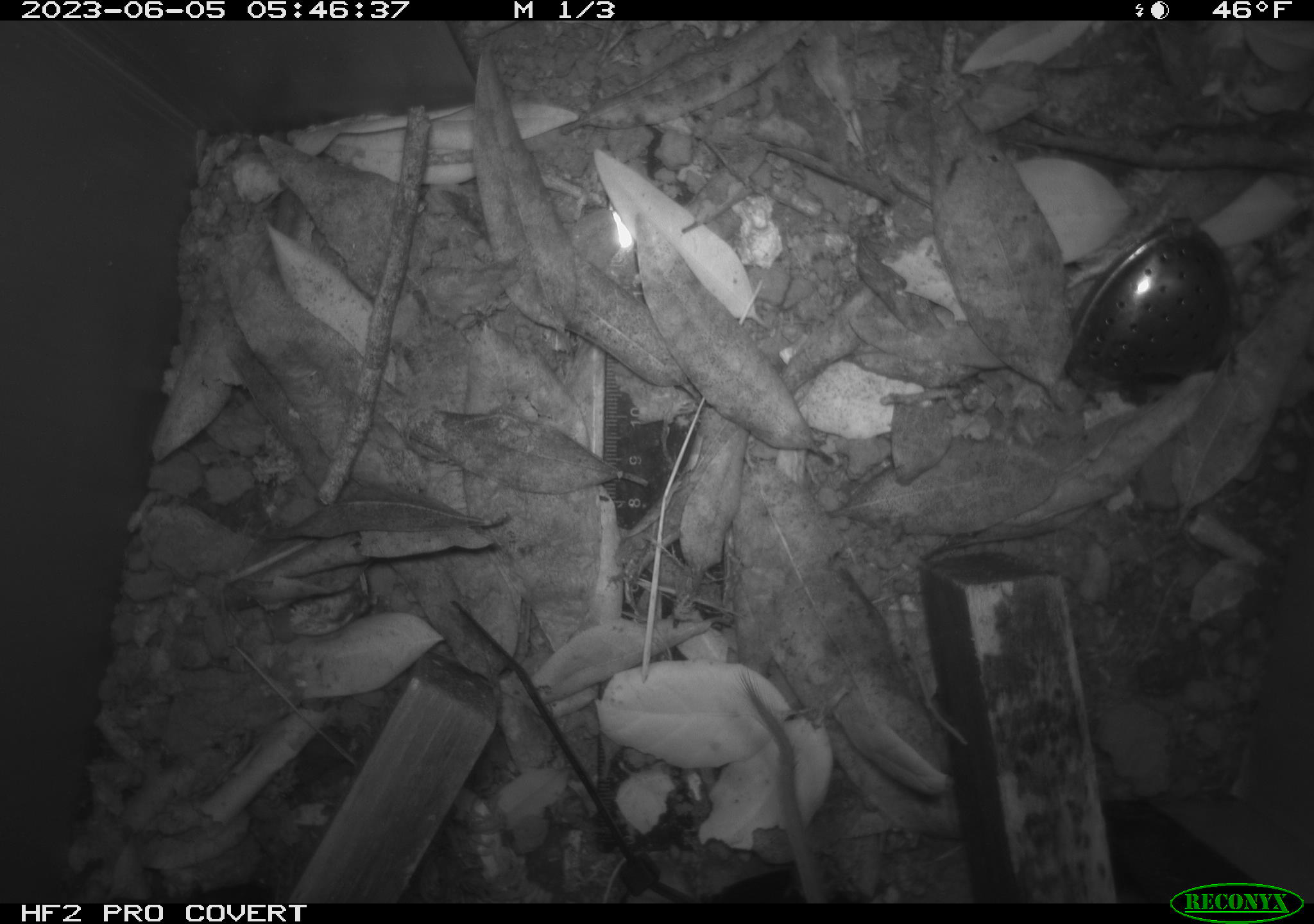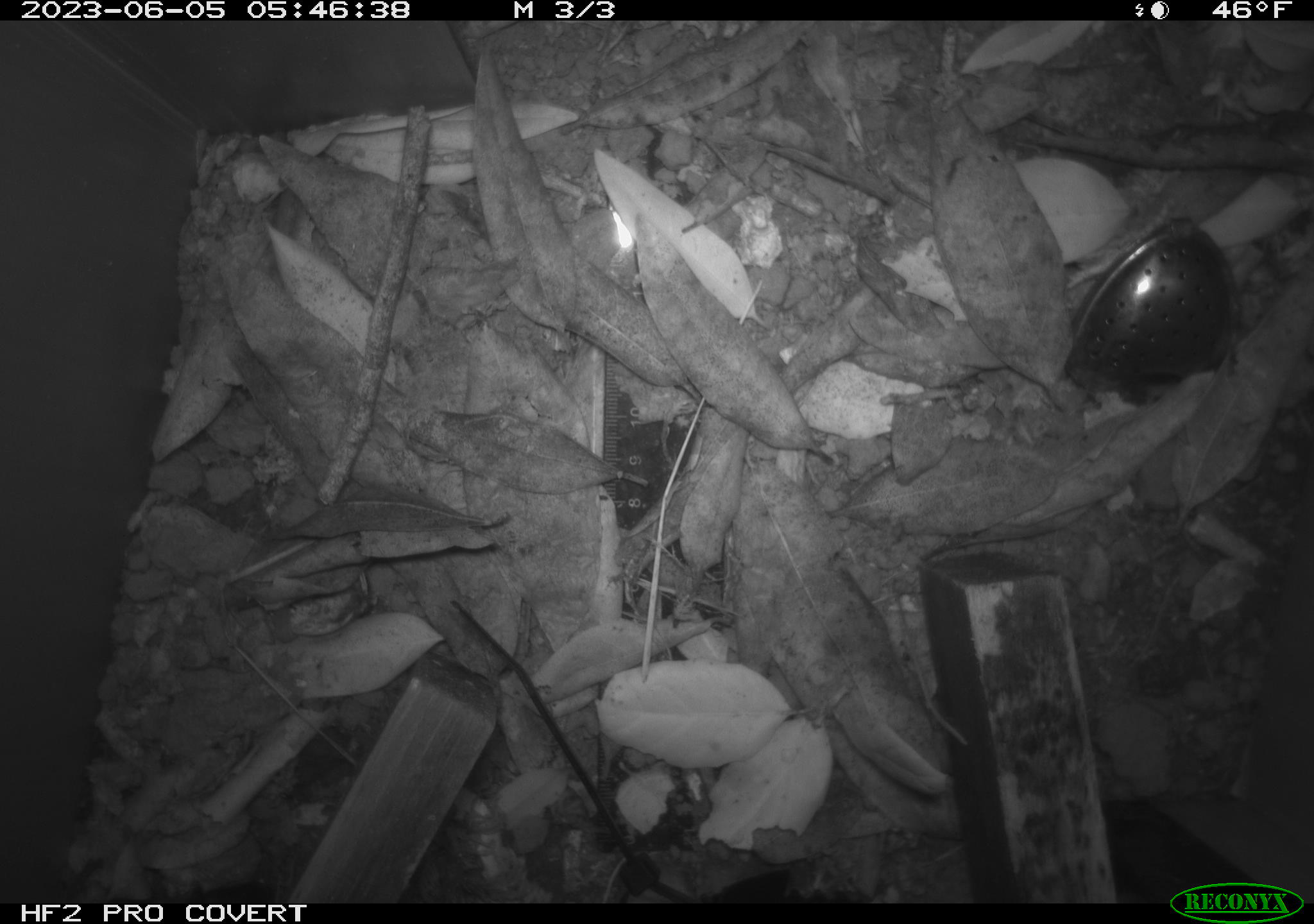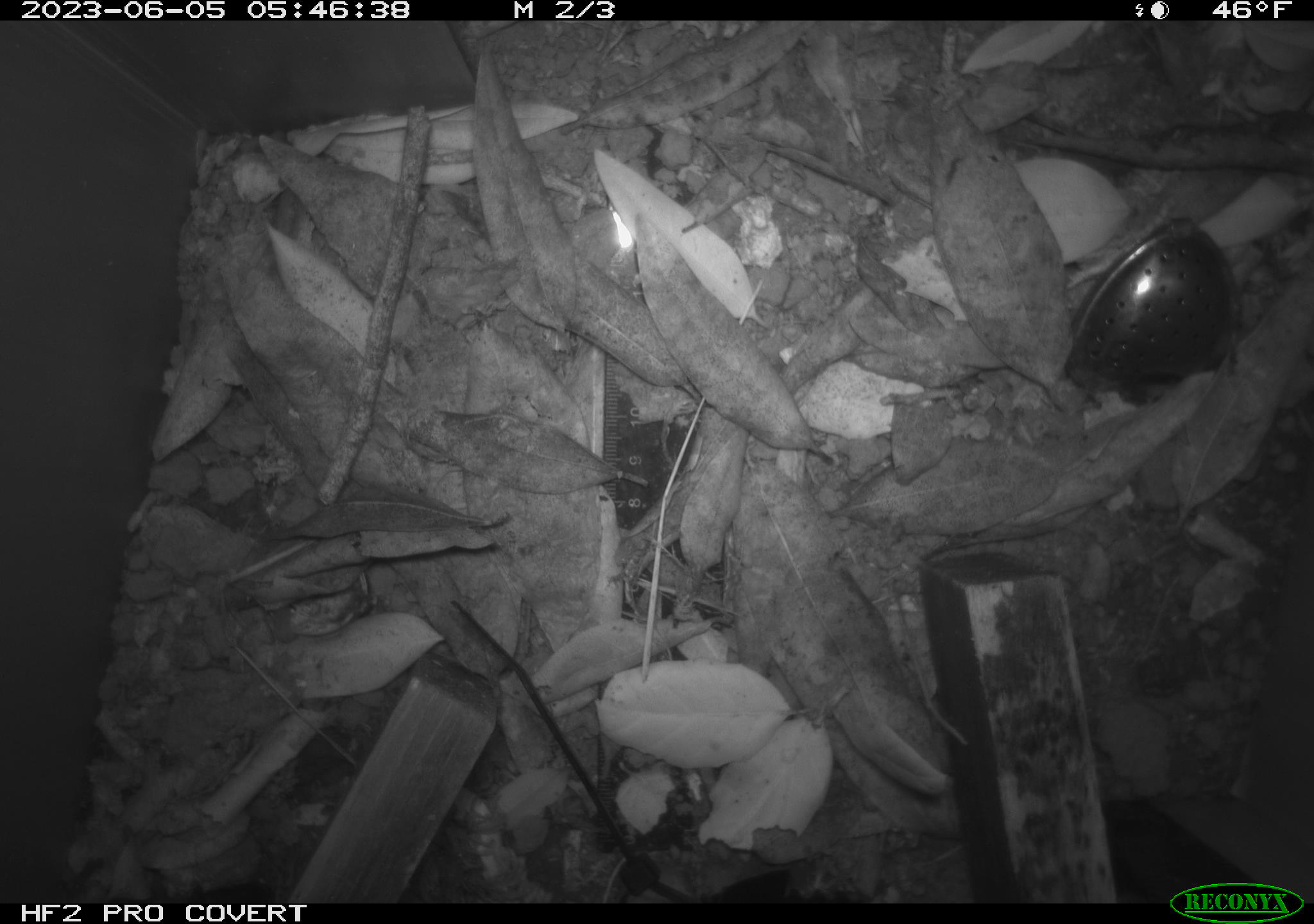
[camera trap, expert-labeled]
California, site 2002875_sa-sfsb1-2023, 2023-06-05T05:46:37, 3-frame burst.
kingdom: Animalia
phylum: Chordata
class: Mammalia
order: Rodentia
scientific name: Rodentia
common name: mouse species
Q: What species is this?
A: Mouse species (Rodentia).